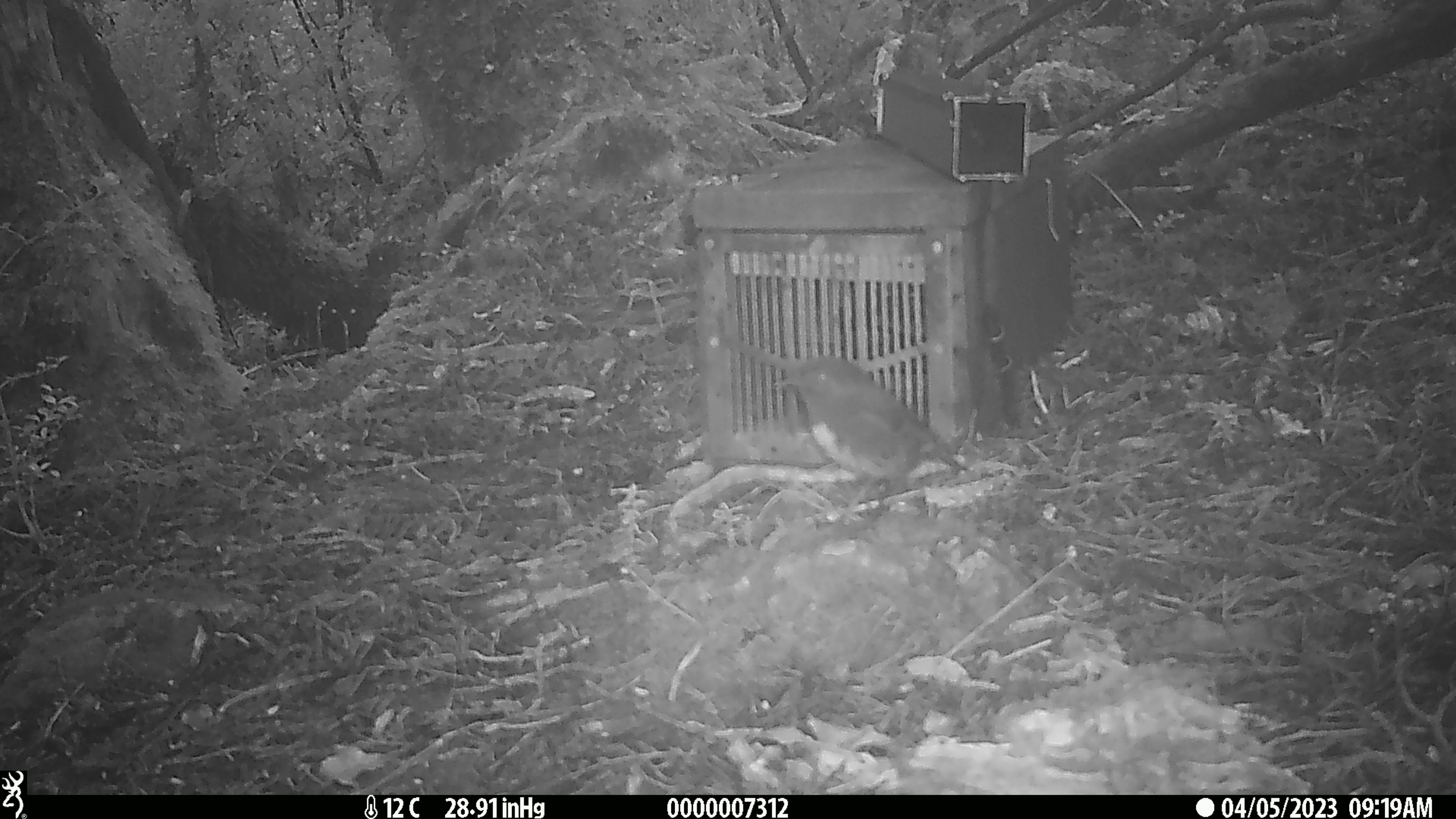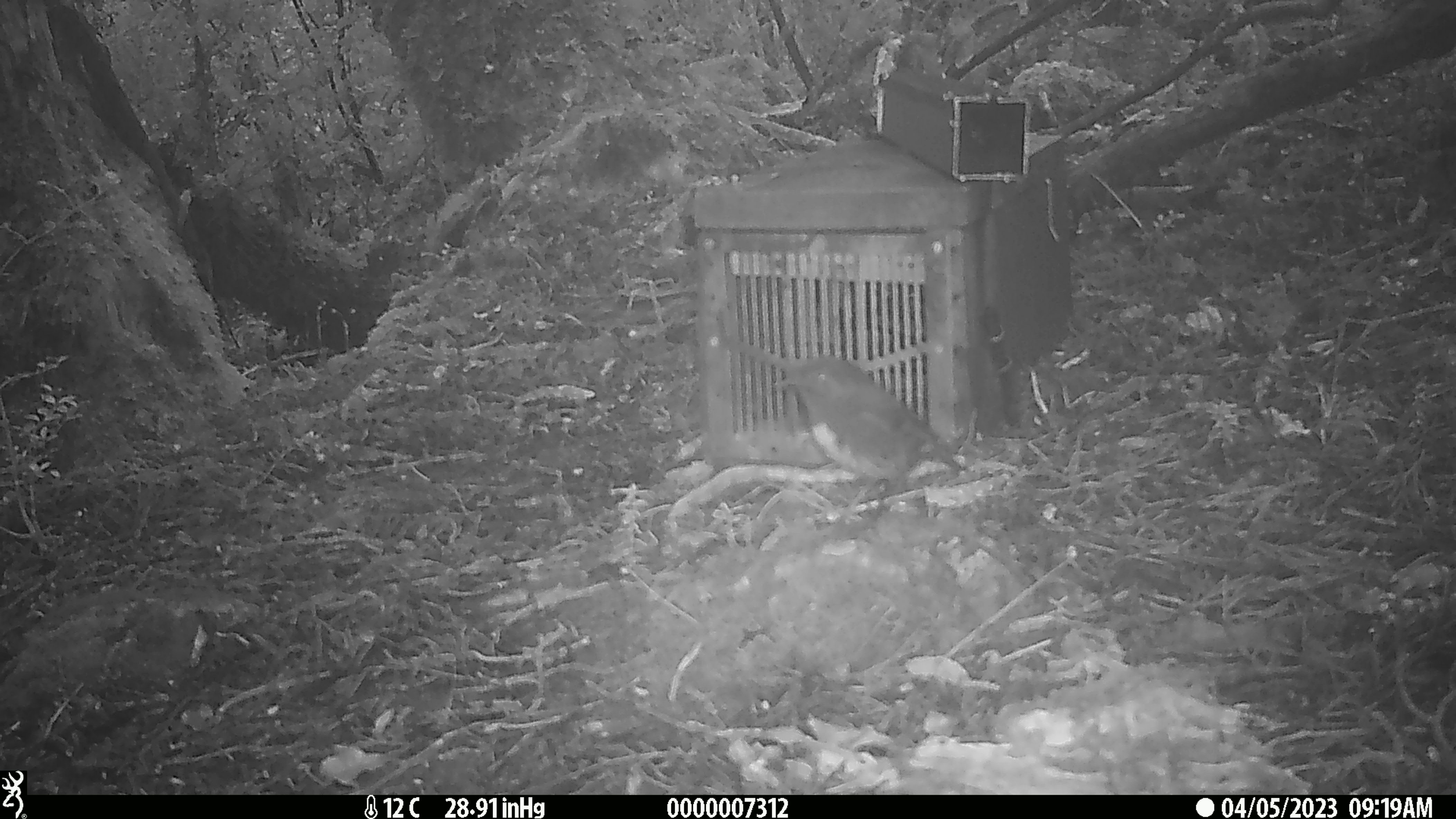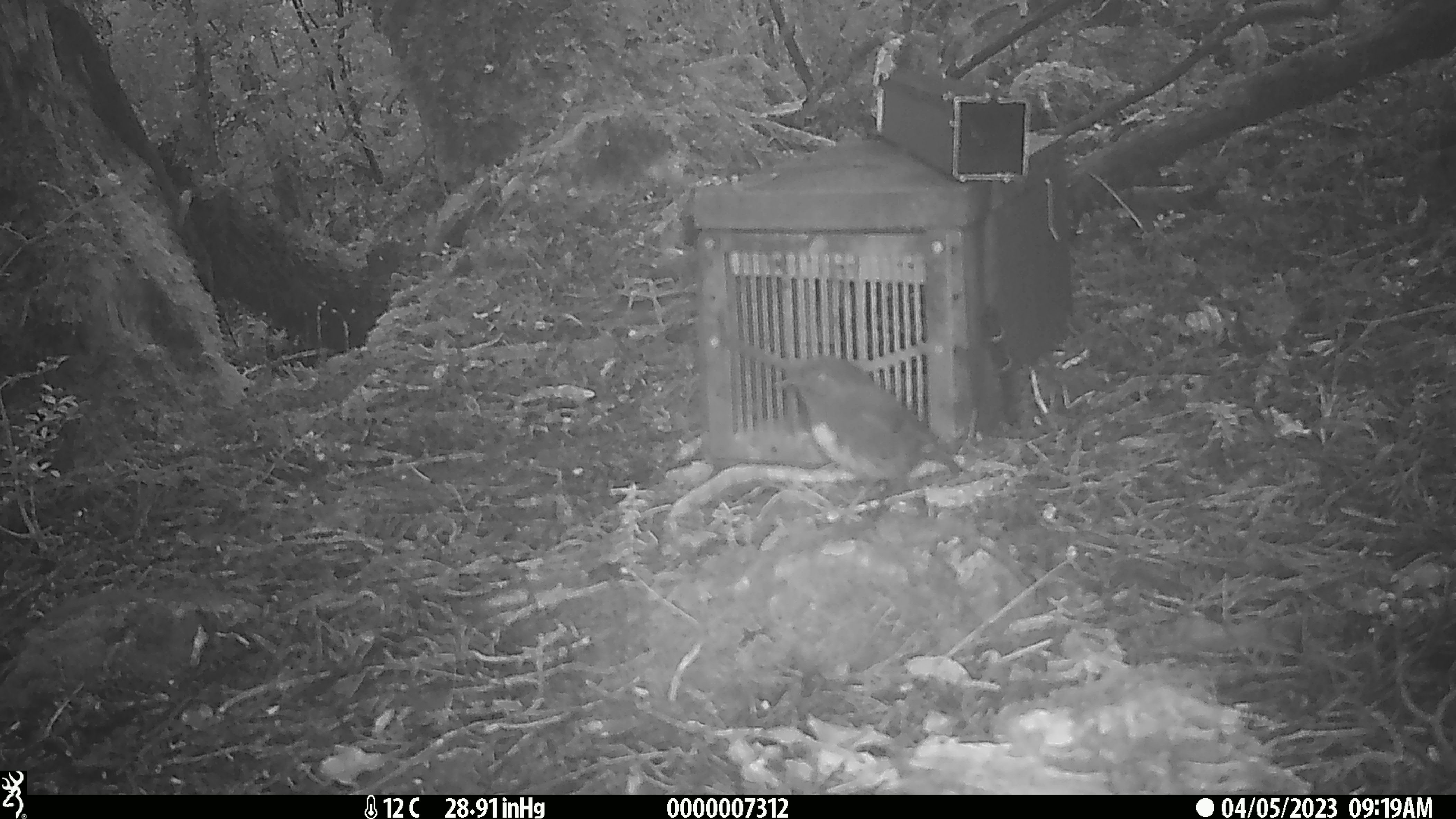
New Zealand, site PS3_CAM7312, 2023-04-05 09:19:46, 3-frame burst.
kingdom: Animalia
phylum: Chordata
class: Aves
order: Passeriformes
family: Petroicidae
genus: Petroica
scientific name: Petroica australis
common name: new zealand robin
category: robin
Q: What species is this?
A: Robin (new zealand robin) (Petroica australis).